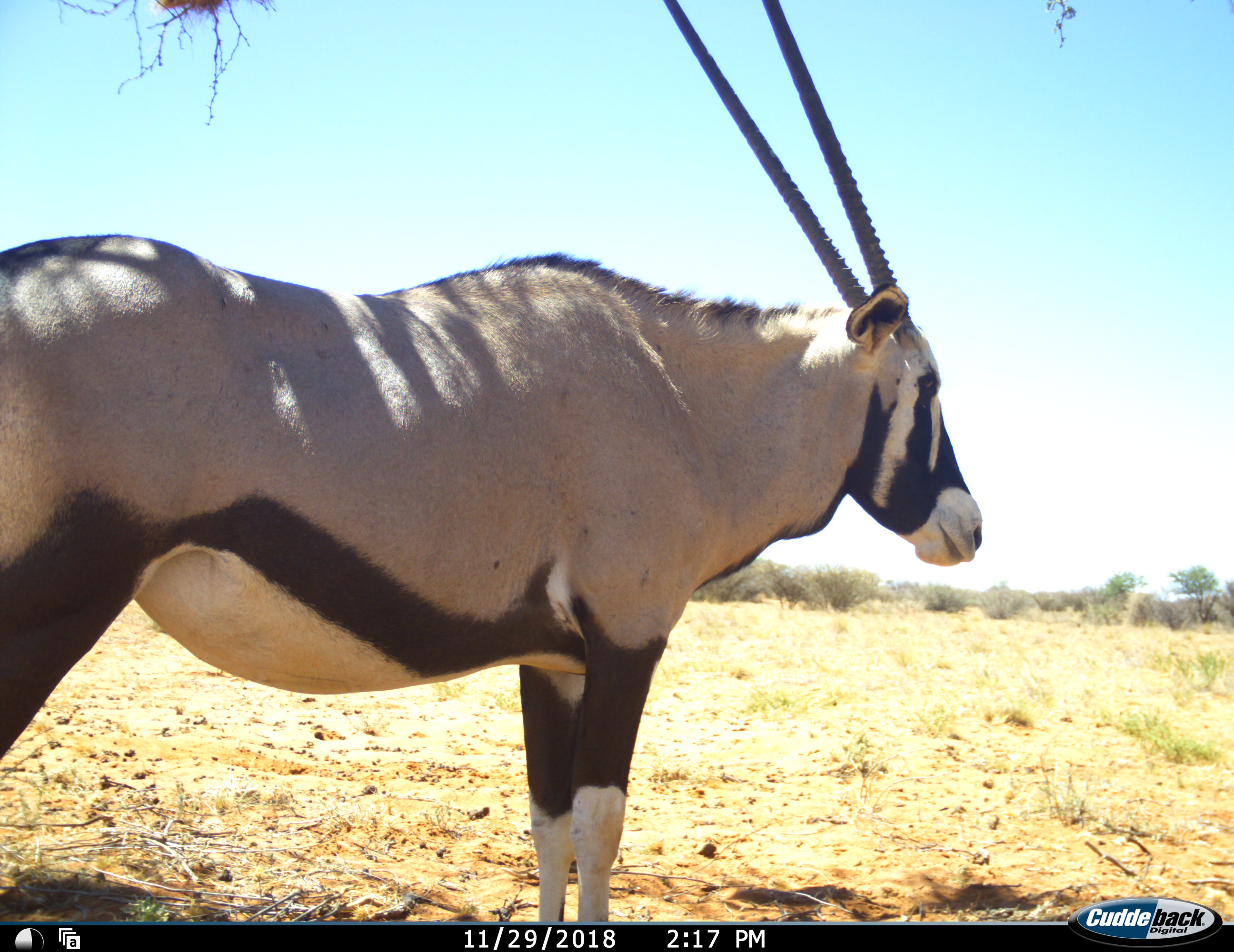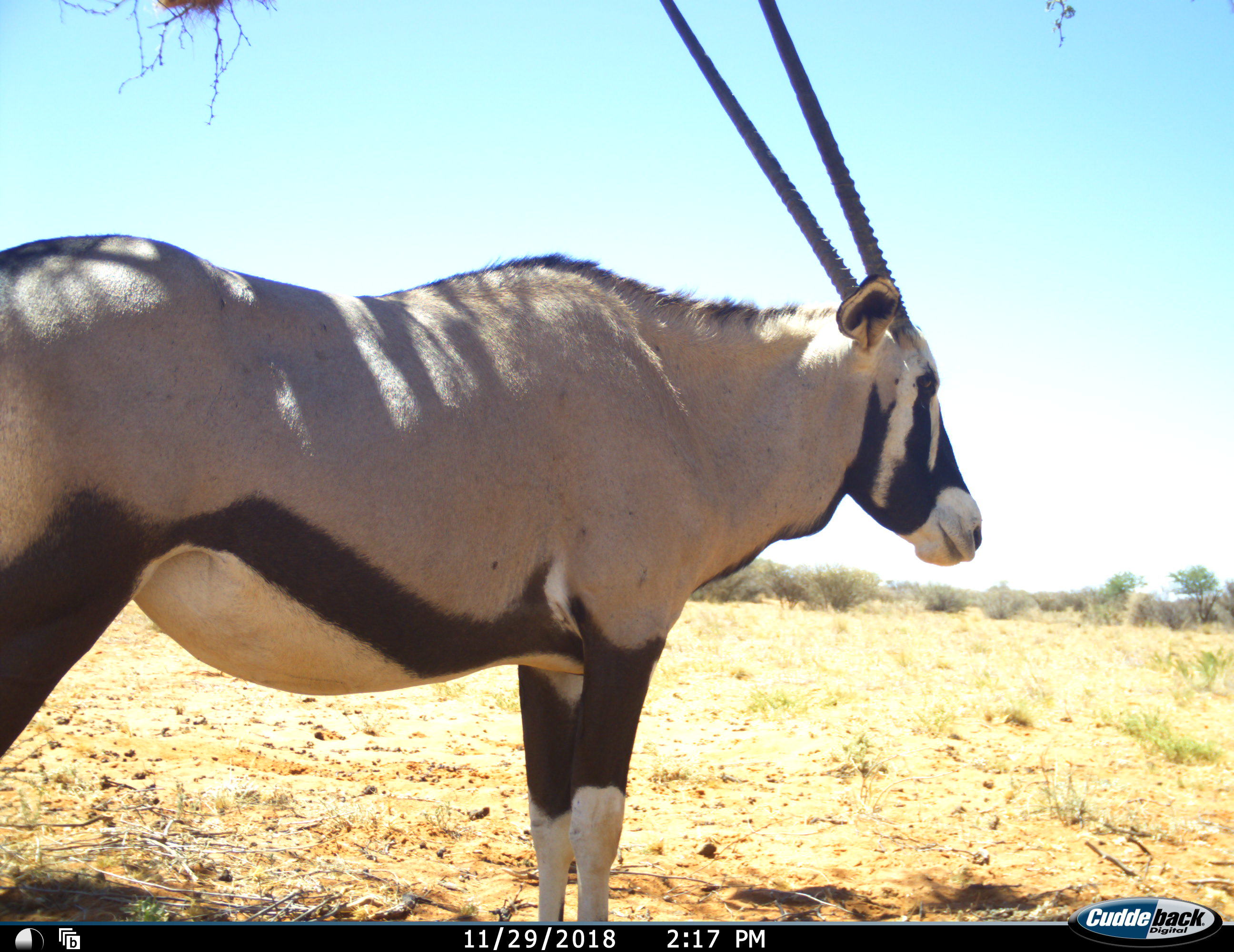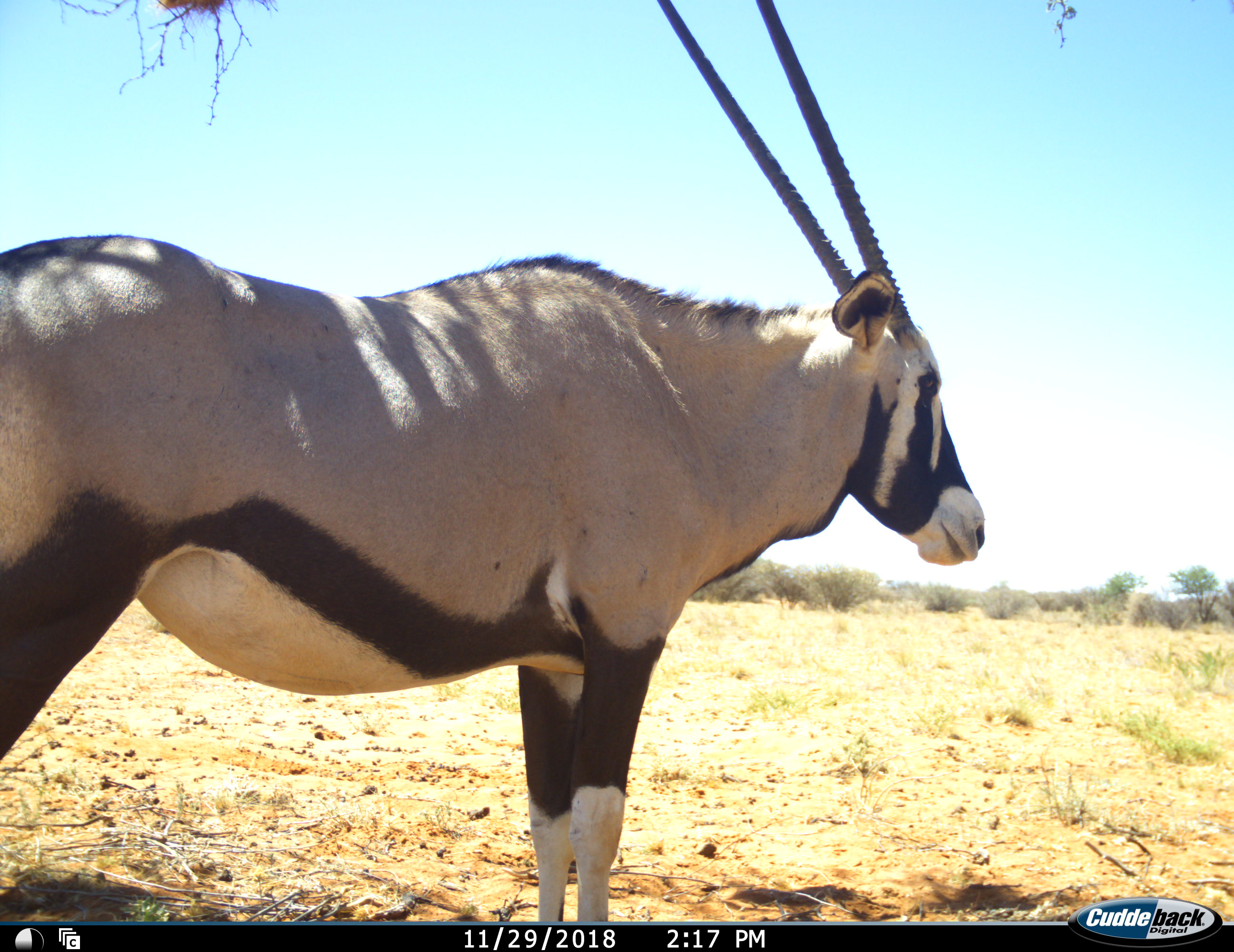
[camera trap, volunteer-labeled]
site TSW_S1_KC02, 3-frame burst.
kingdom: Animalia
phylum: Chordata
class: Mammalia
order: Artiodactyla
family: Bovidae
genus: Oryx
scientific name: Oryx gazella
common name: gemsbok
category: oryx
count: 1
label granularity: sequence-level